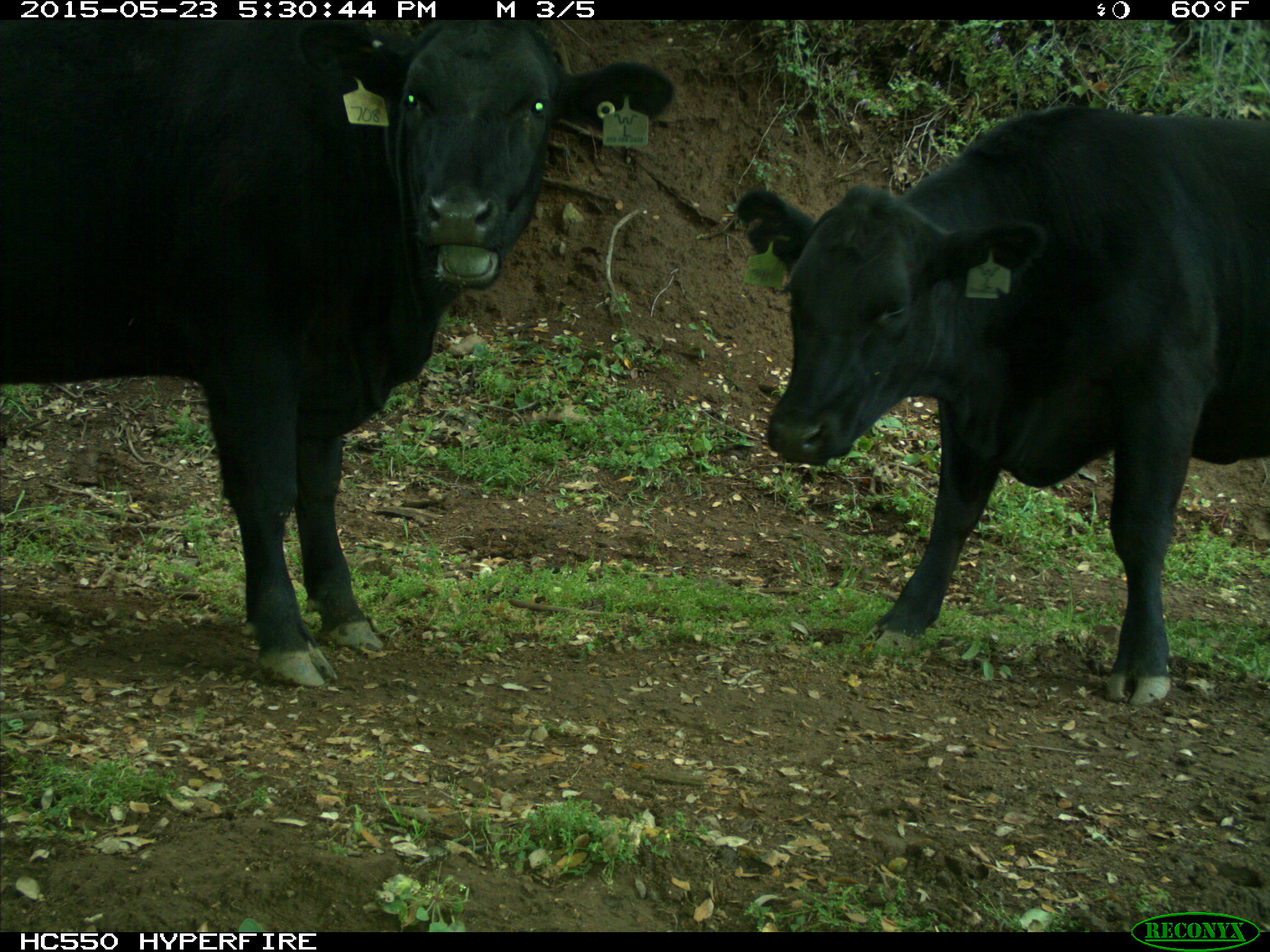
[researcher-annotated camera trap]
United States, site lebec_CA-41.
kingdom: Animalia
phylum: Chordata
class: Mammalia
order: Artiodactyla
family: Bovidae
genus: Bos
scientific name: Bos taurus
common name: domestic cow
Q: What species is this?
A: Bos taurus (domestic cow).